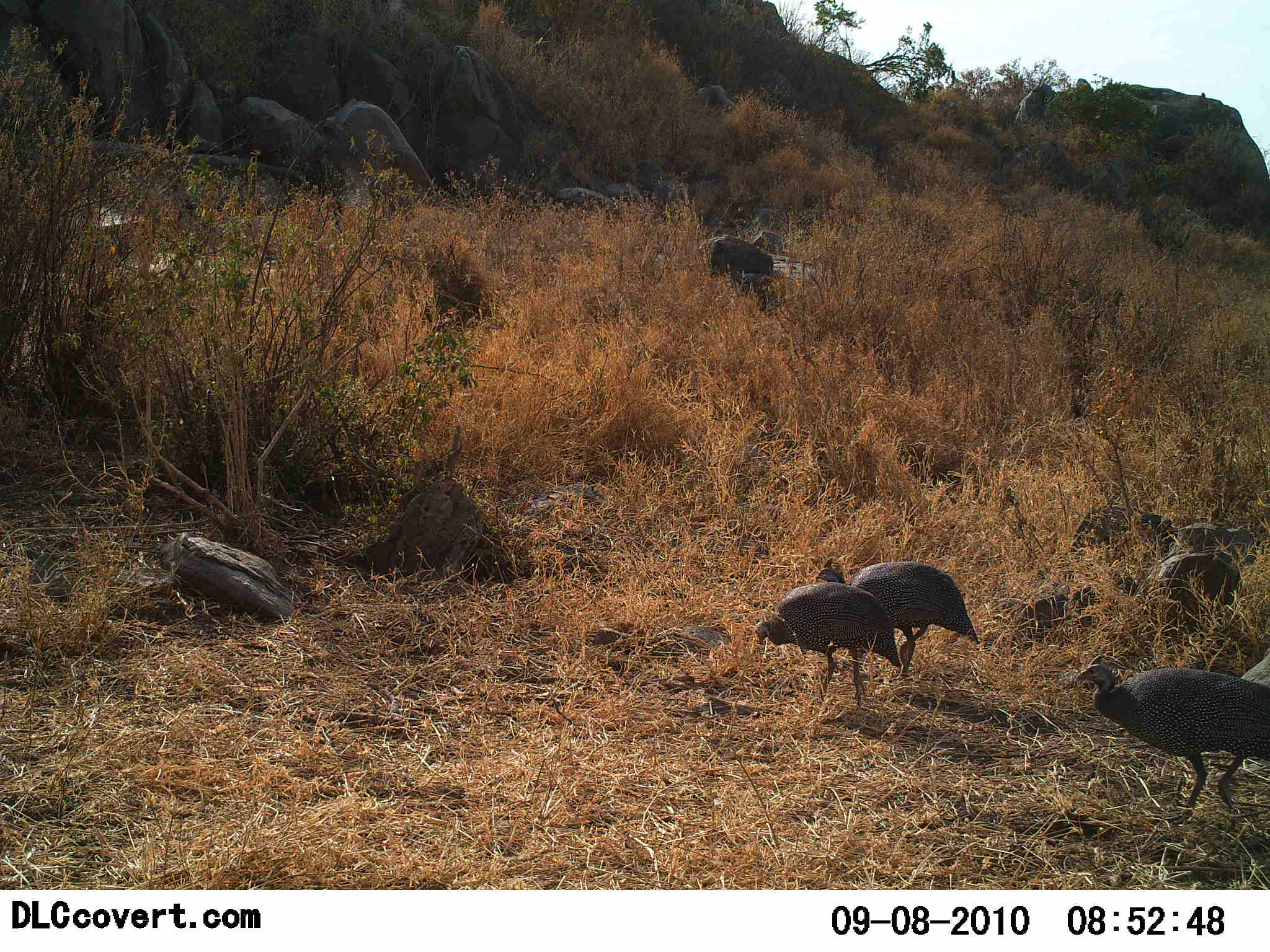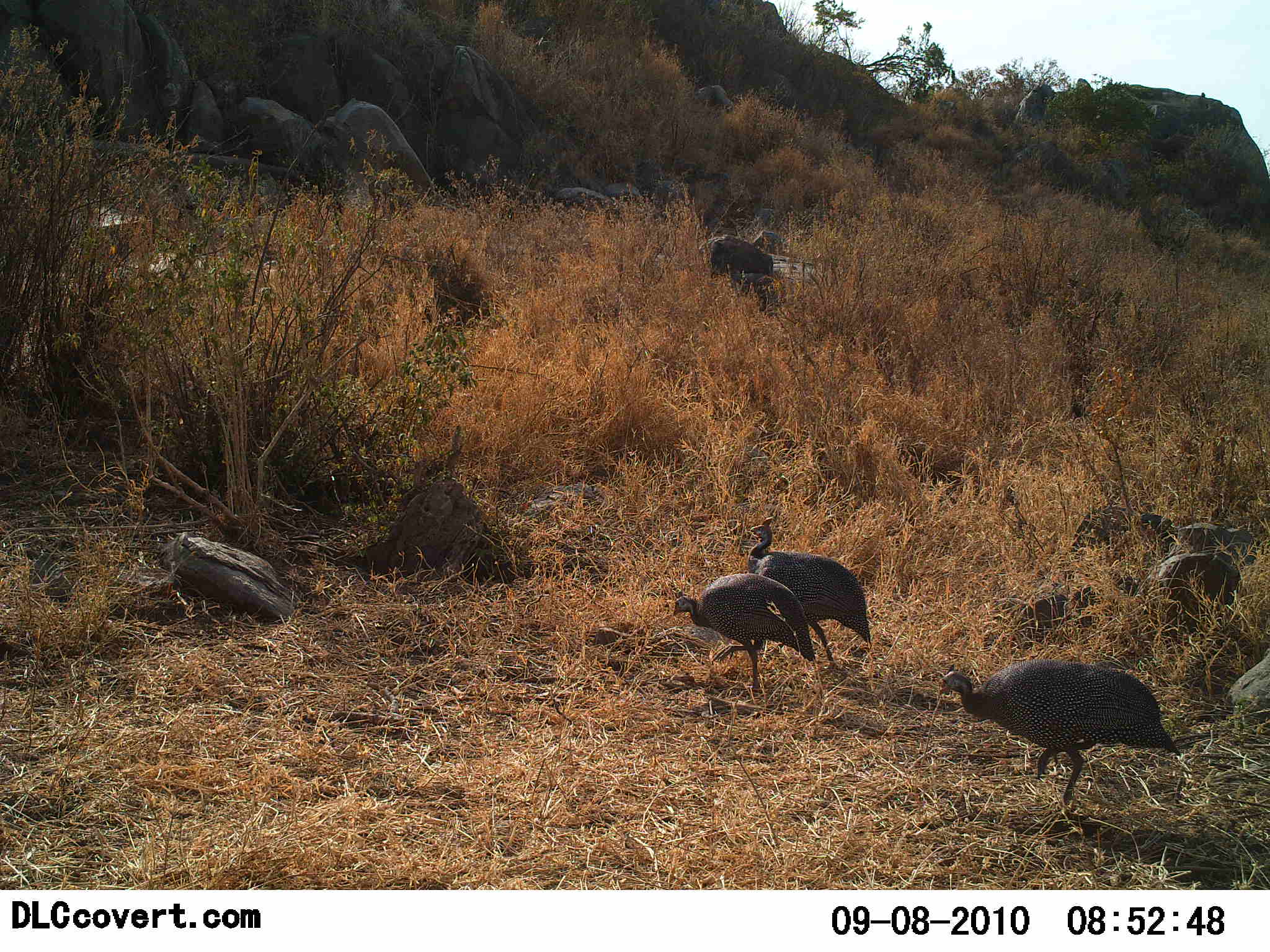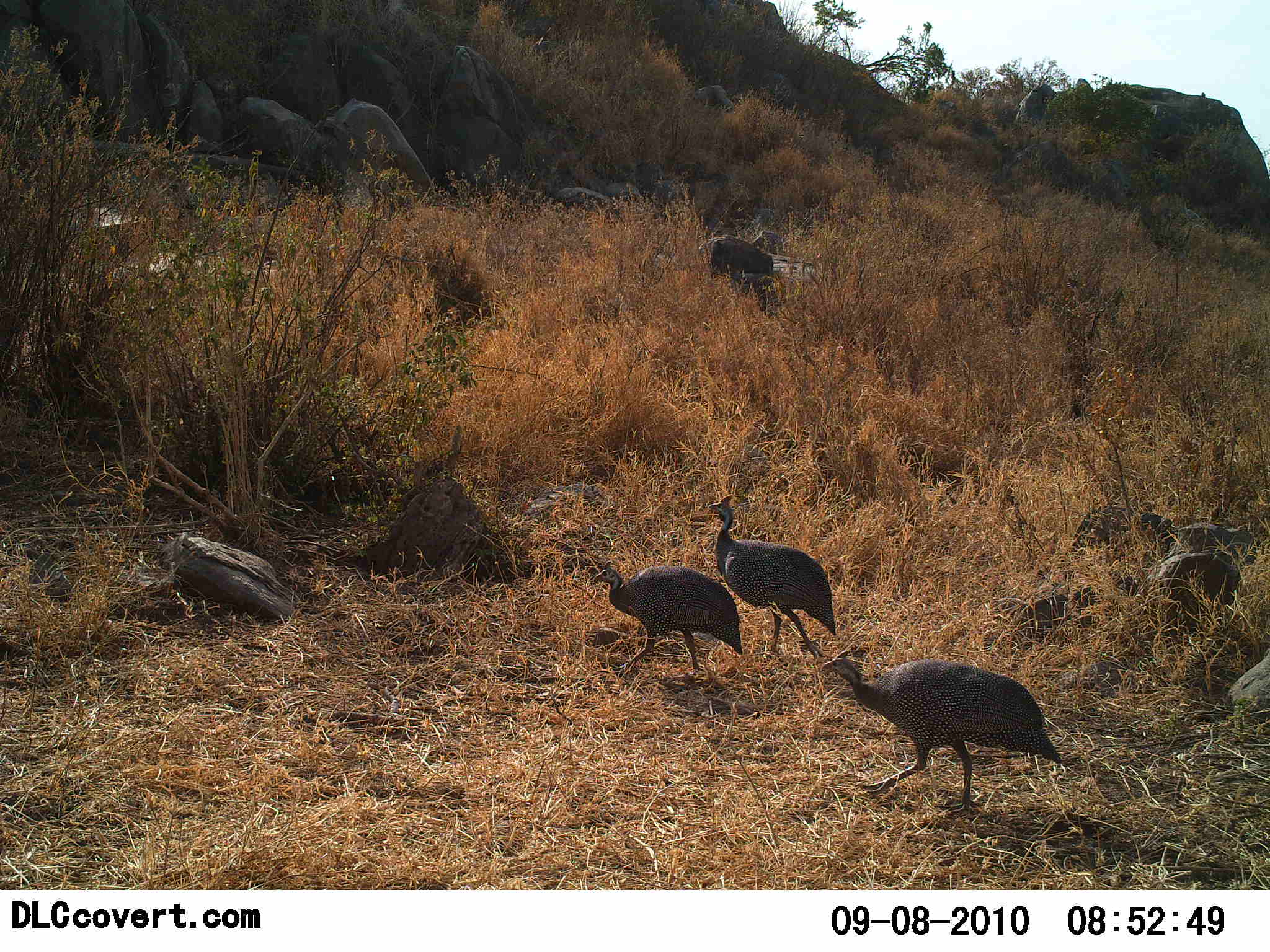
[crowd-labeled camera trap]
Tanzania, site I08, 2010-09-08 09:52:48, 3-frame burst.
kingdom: Animalia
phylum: Chordata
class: Aves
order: Galliformes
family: Numididae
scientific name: Numididae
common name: guinea fowl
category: guineafowl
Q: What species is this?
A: Guineafowl (guinea fowl) (Numididae).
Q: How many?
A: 3.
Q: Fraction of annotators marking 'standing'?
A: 0%.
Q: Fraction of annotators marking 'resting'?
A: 0%.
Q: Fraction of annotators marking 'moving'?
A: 100%.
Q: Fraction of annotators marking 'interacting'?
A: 0%.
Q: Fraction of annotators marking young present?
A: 0%.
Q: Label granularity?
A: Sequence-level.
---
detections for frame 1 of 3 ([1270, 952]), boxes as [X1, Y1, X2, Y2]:
animal: [1075, 655, 1270, 817]; [813, 557, 979, 677]; [755, 583, 902, 705]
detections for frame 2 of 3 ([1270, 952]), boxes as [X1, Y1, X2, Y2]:
animal: [937, 658, 1181, 807]; [748, 516, 874, 663]; [672, 571, 814, 693]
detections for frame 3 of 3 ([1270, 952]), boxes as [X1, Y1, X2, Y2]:
animal: [820, 649, 1064, 812]; [707, 493, 836, 660]; [593, 559, 742, 679]